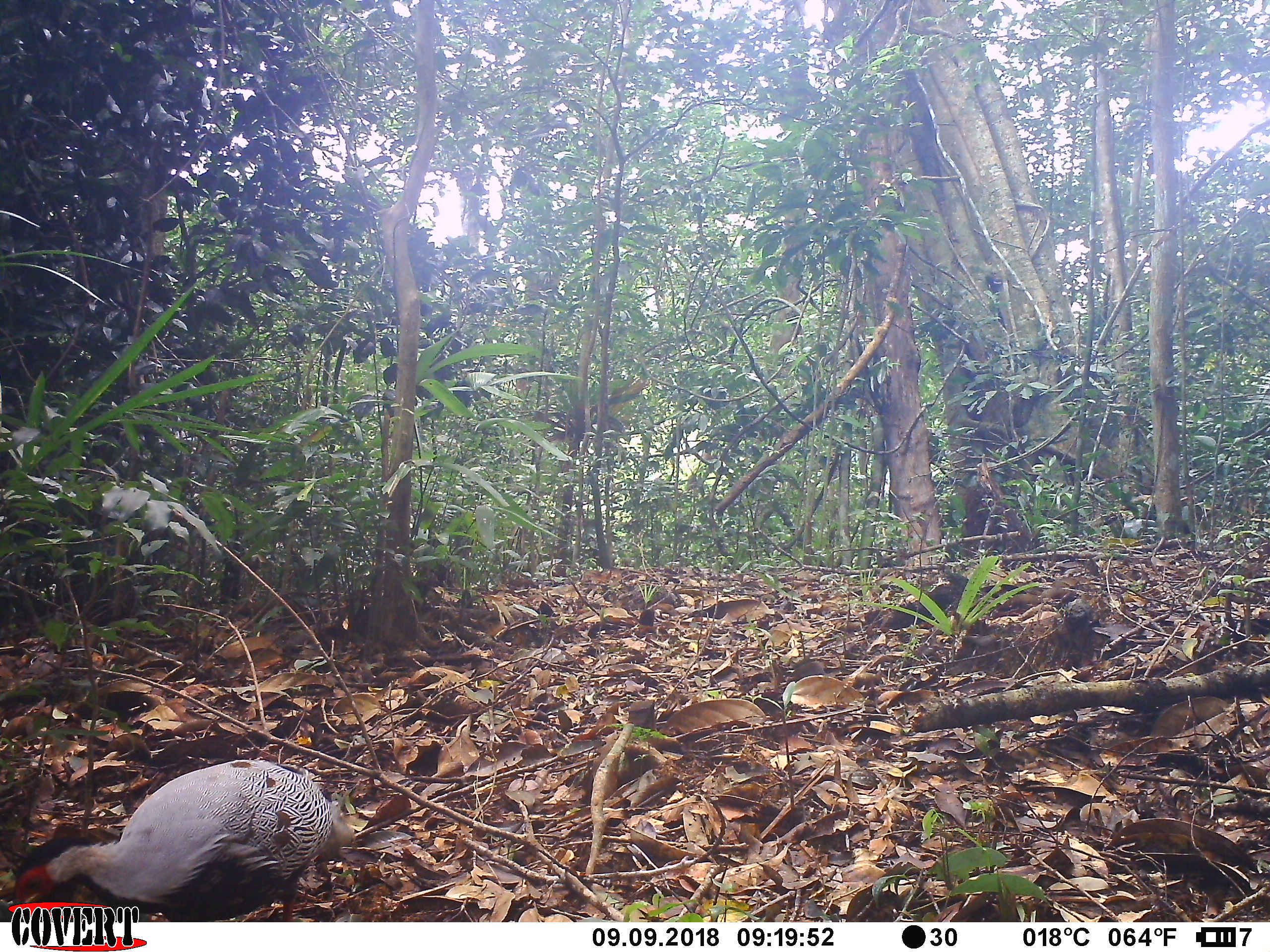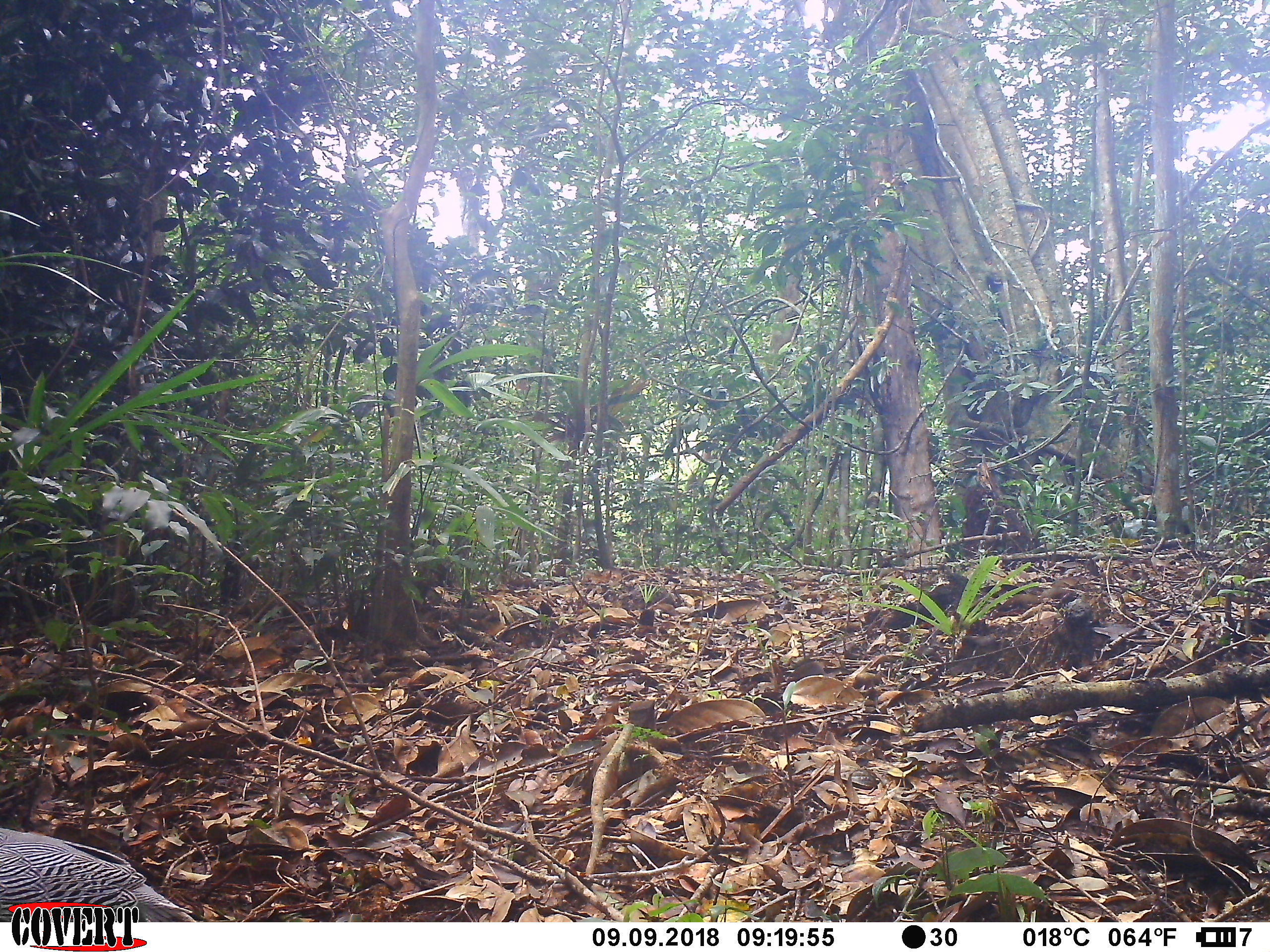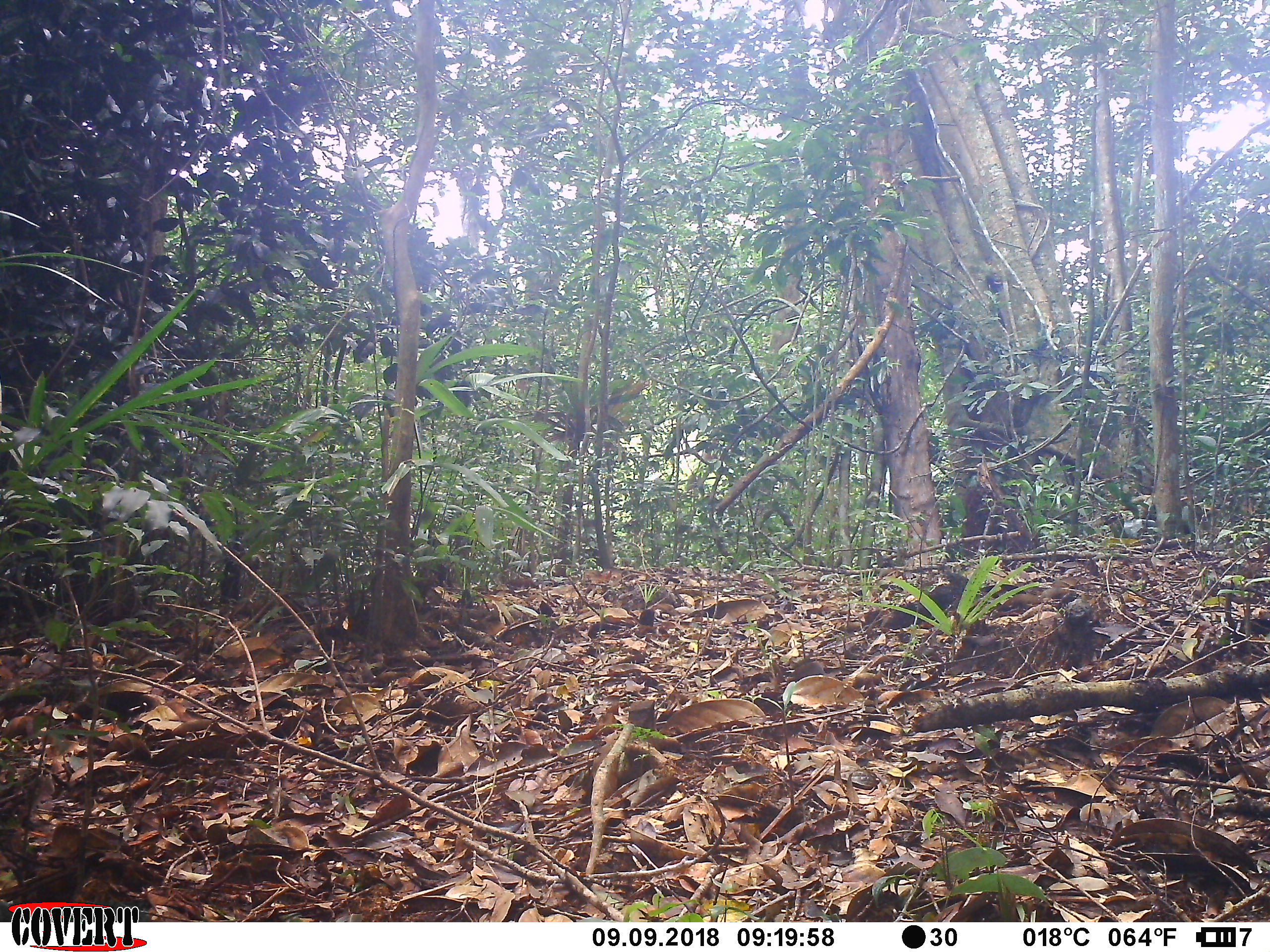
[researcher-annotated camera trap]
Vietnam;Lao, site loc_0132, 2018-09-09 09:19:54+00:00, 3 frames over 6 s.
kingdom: Animalia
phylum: Chordata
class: Aves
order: Galliformes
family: Phasianidae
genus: Lophura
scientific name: Lophura nycthemera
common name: silver pheasant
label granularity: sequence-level